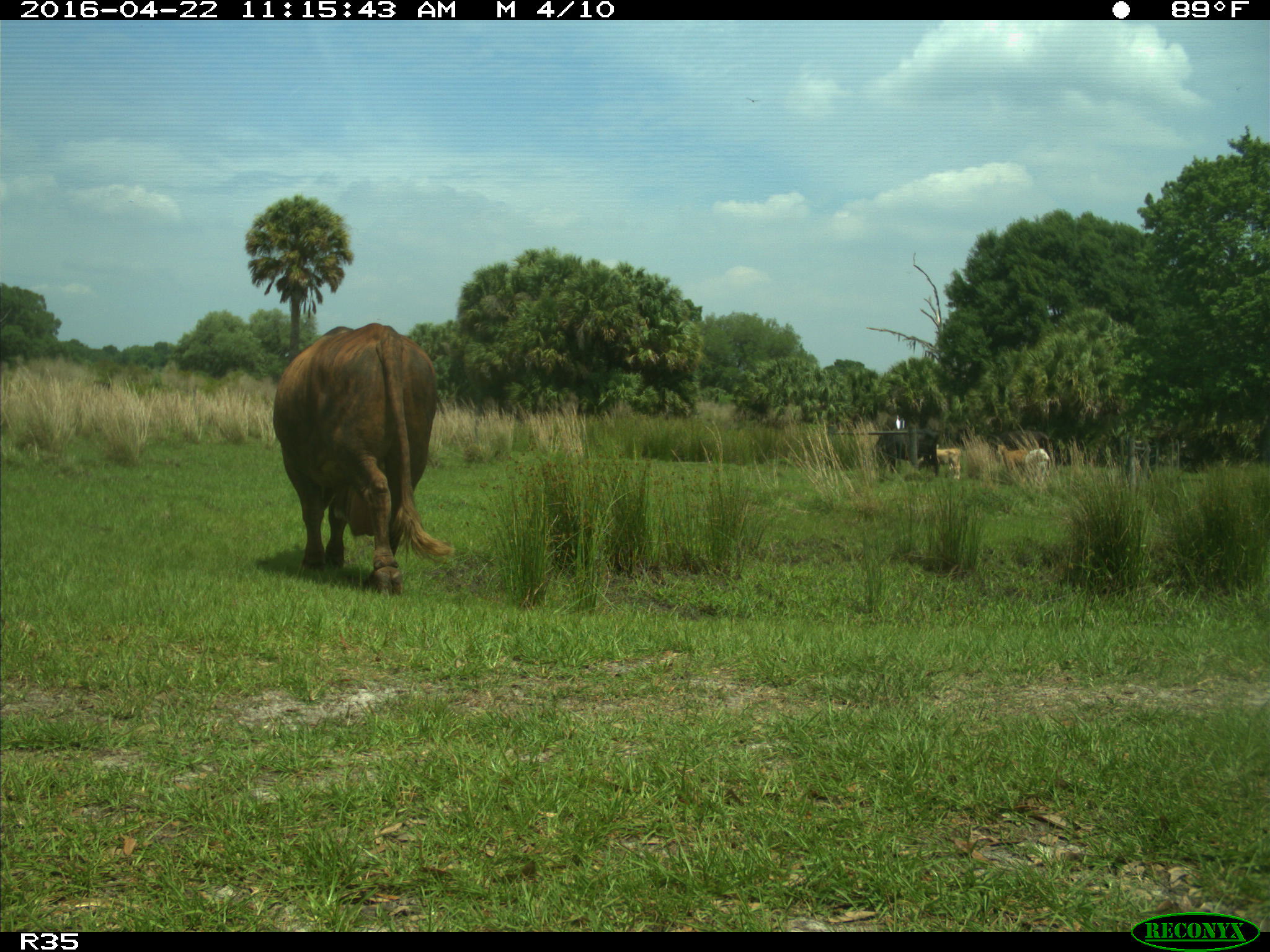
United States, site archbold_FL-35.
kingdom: Animalia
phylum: Chordata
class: Mammalia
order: Artiodactyla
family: Bovidae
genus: Bos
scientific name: Bos taurus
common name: domestic cow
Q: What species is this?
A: Bos taurus (domestic cow).